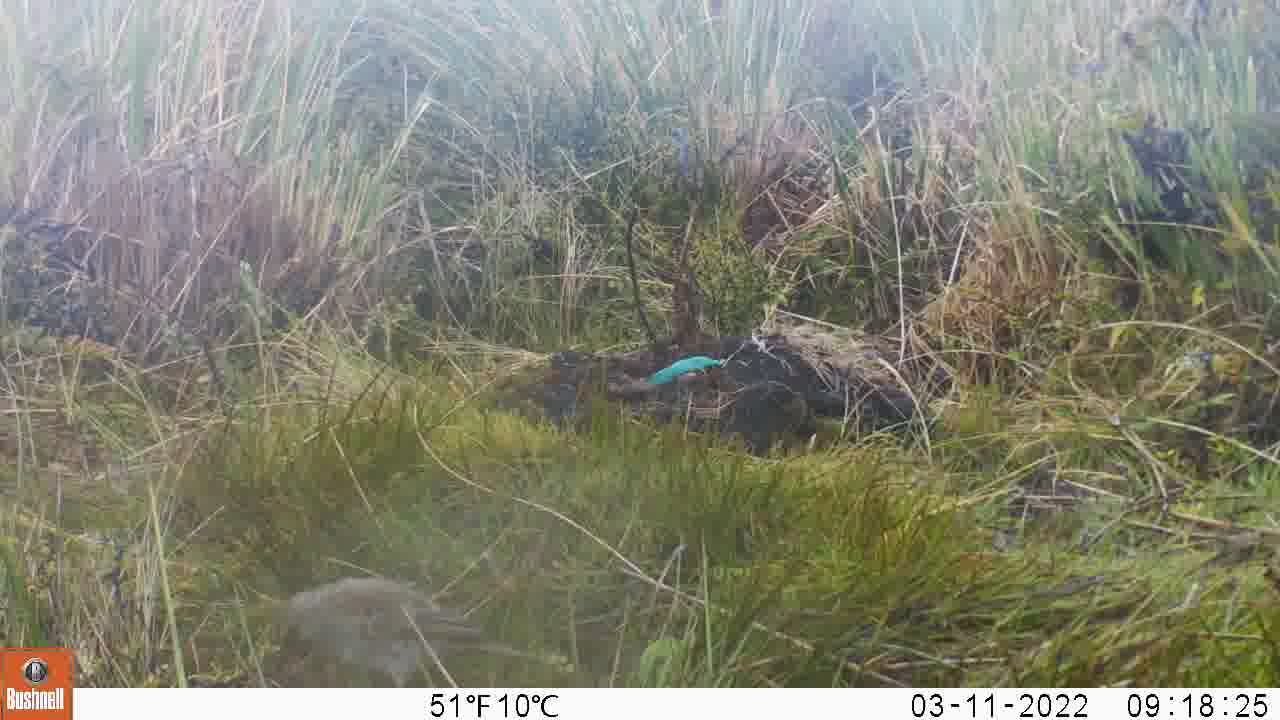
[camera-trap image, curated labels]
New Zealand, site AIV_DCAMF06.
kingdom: Animalia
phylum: Chordata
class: Aves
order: Passeriformes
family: Motacillidae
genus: Anthus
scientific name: Anthus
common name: pipit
Pipit (Anthus).